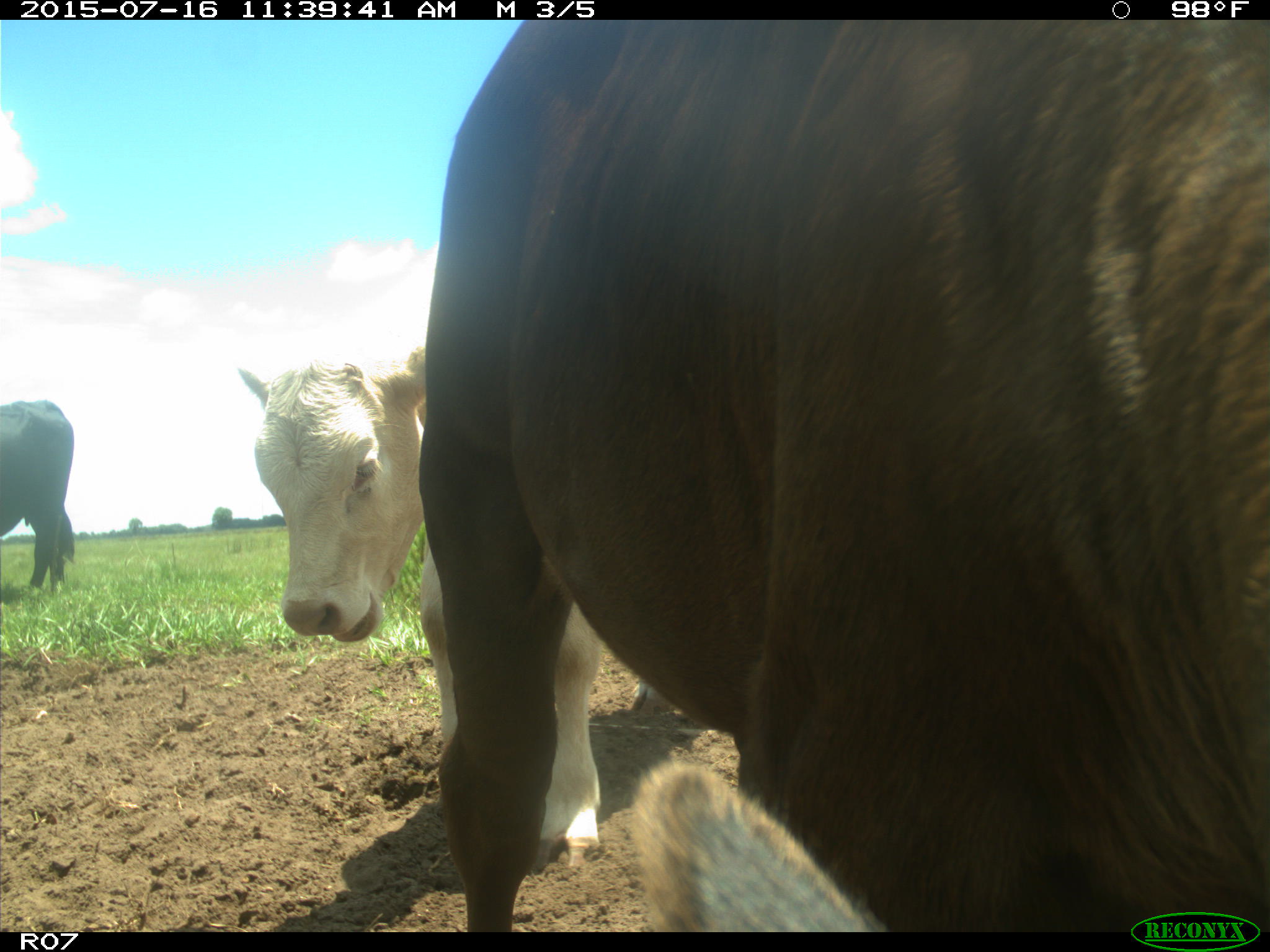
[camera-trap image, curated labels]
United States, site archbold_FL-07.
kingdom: Animalia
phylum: Chordata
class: Mammalia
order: Artiodactyla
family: Bovidae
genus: Bos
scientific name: Bos taurus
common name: domestic cow